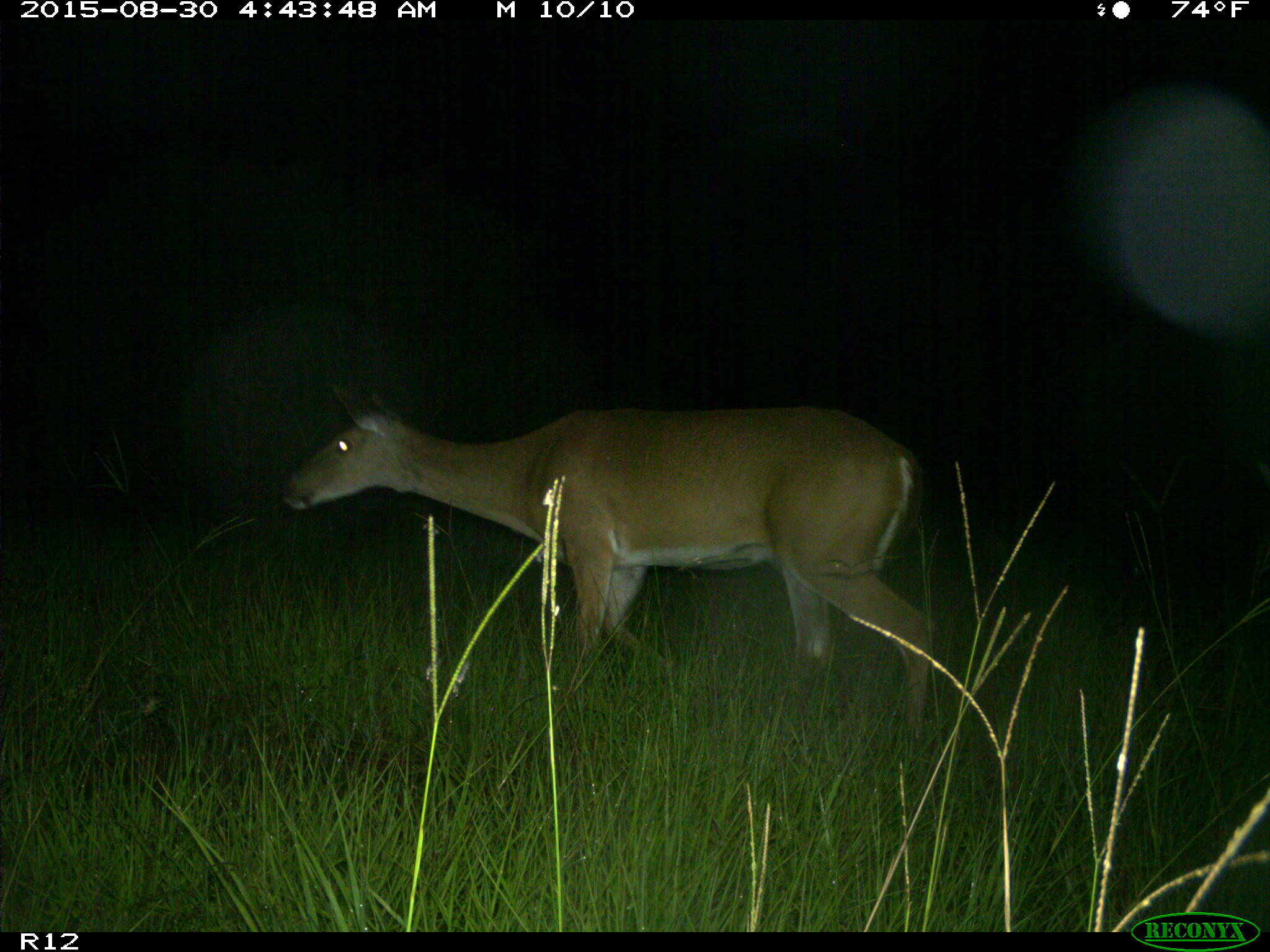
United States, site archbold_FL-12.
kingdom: Animalia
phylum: Chordata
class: Mammalia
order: Artiodactyla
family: Cervidae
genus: Odocoileus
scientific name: Odocoileus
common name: deer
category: unidentified deer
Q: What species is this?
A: Unidentified deer (deer) (Odocoileus).